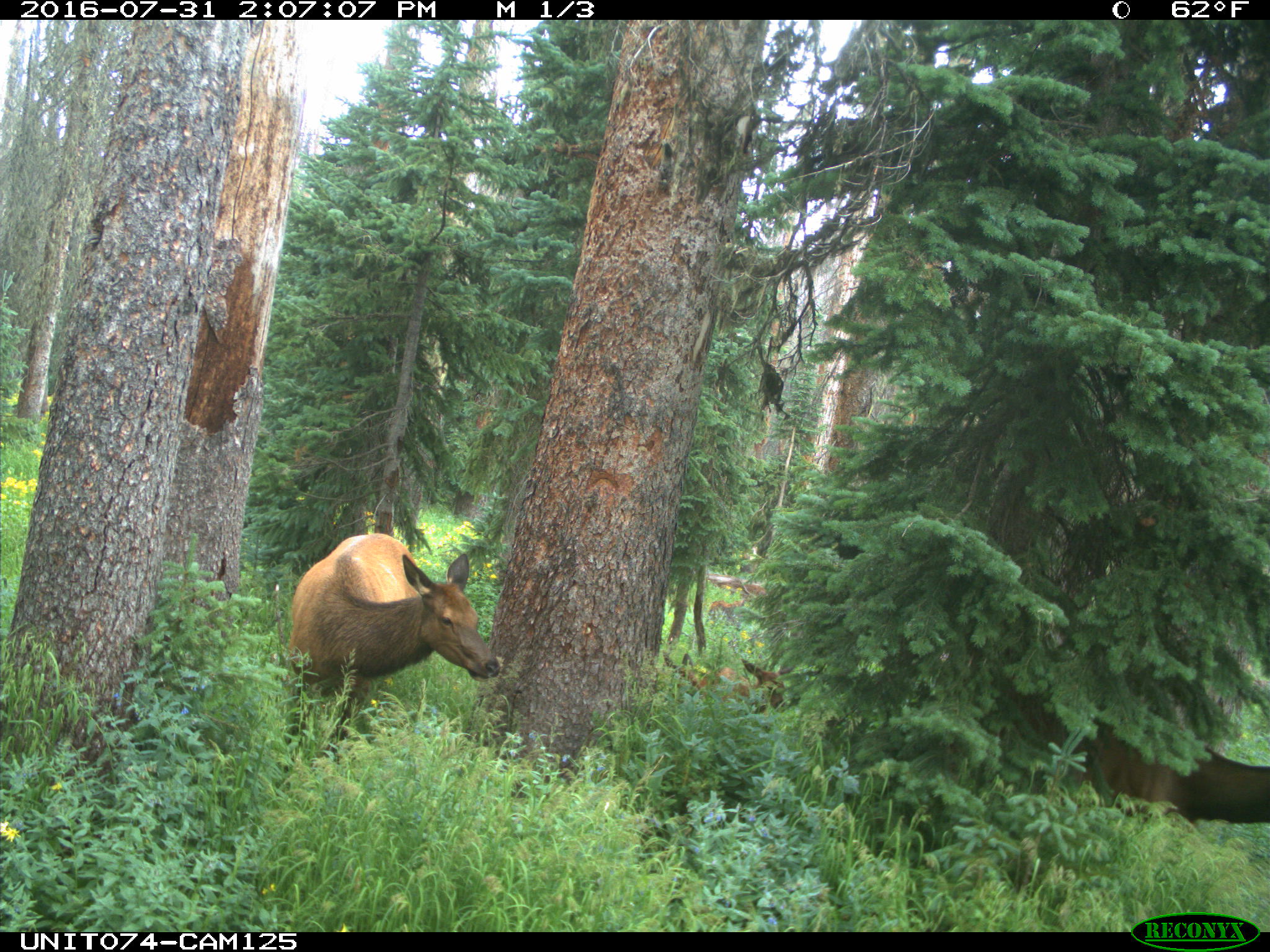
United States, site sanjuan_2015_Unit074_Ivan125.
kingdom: Animalia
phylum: Chordata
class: Mammalia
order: Artiodactyla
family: Cervidae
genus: Cervus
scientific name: Cervus elaphus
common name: red deer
Cervus elaphus (red deer).